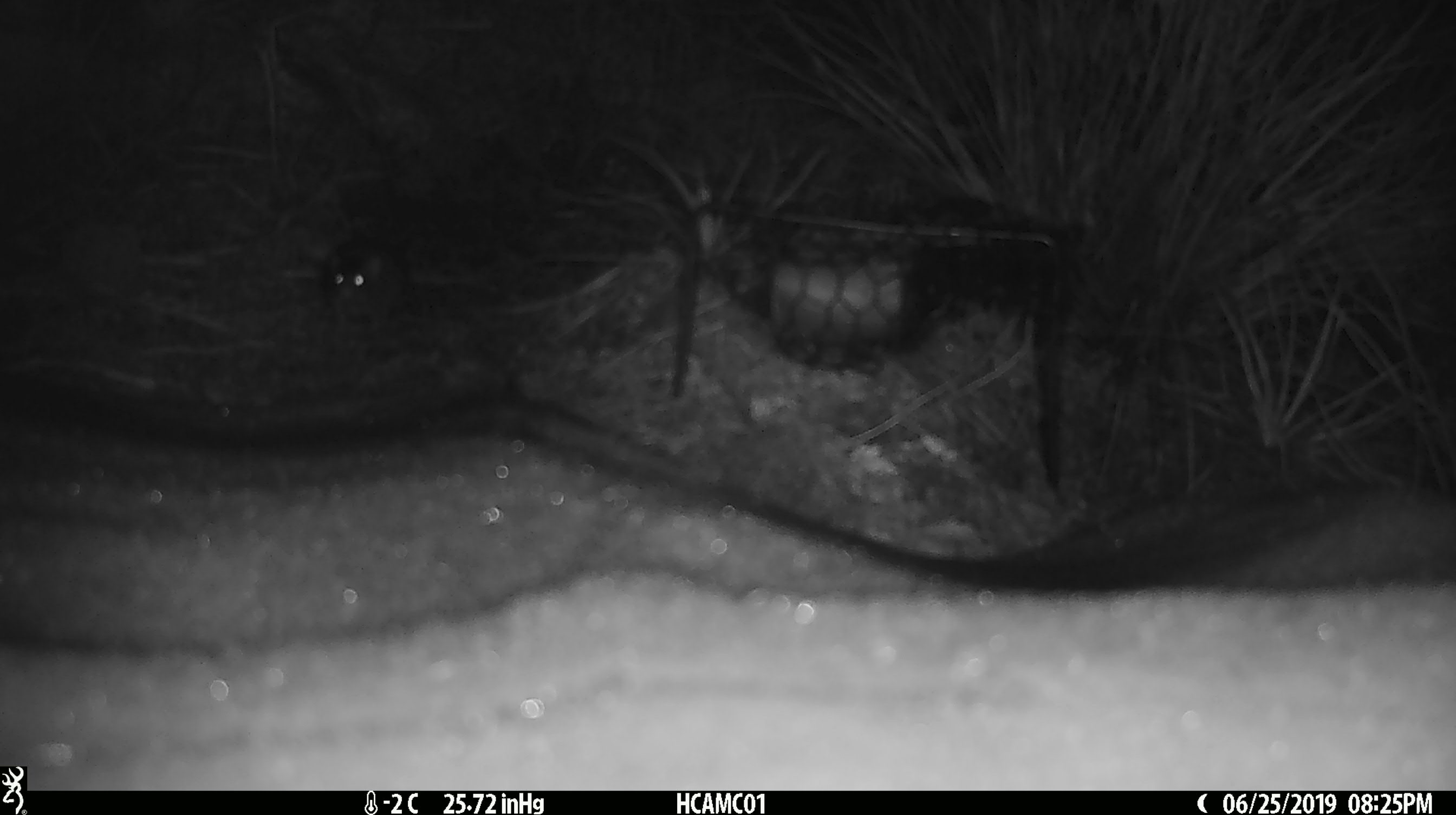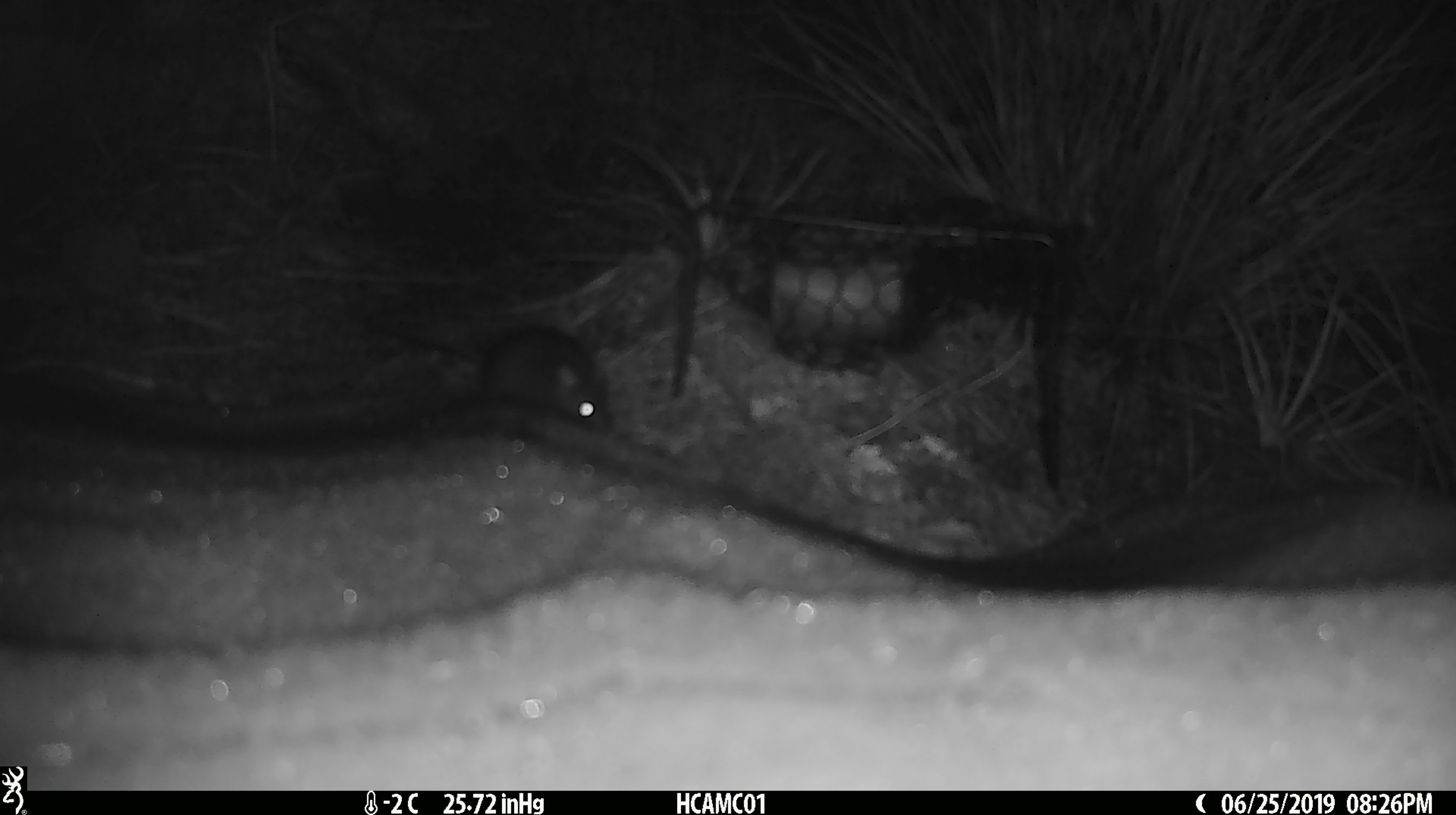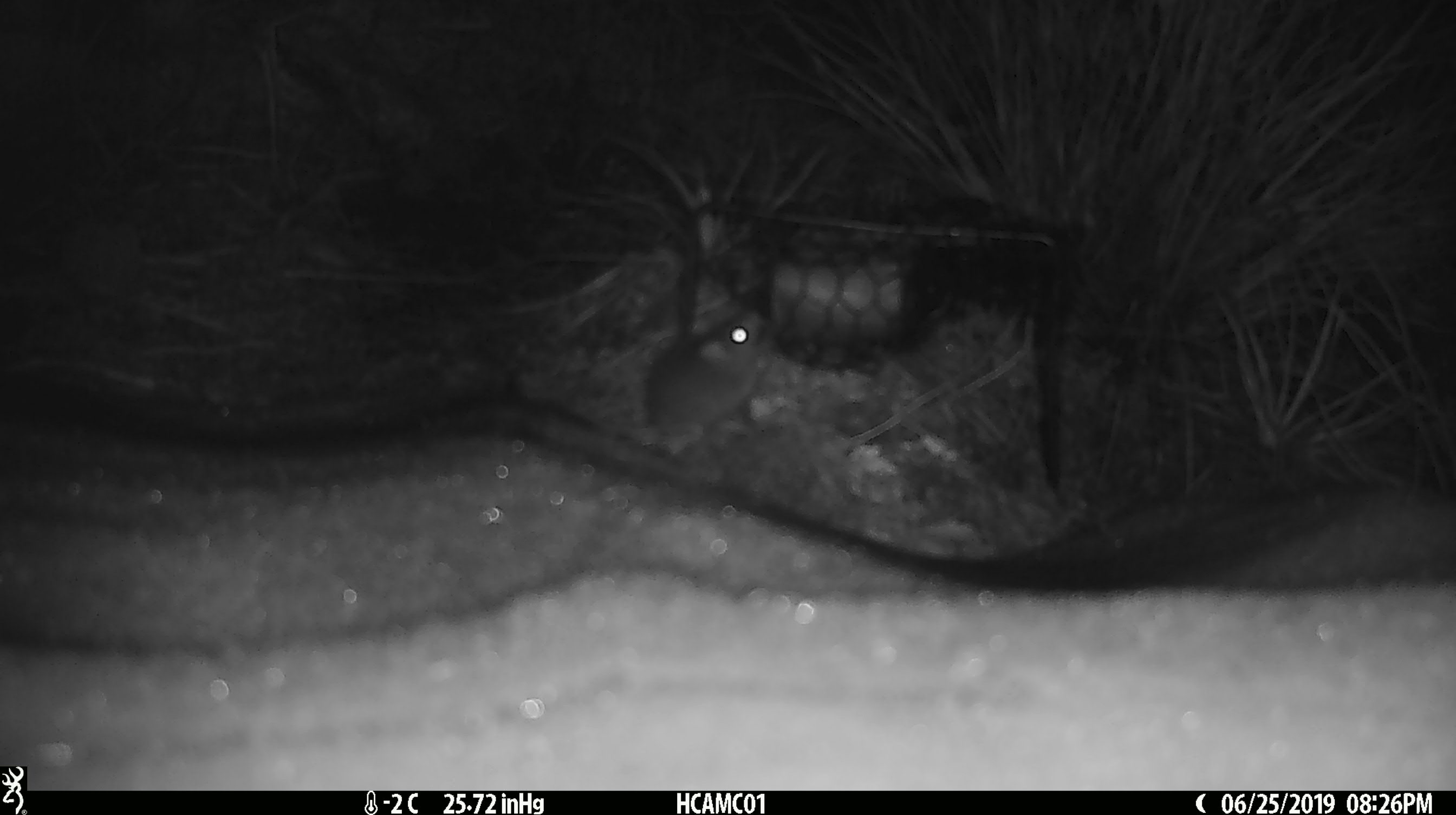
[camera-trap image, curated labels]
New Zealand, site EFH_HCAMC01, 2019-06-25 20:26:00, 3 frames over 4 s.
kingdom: Animalia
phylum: Chordata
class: Mammalia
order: Rodentia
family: Muridae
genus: Mus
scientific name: Mus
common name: mouse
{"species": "mouse (Mus)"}